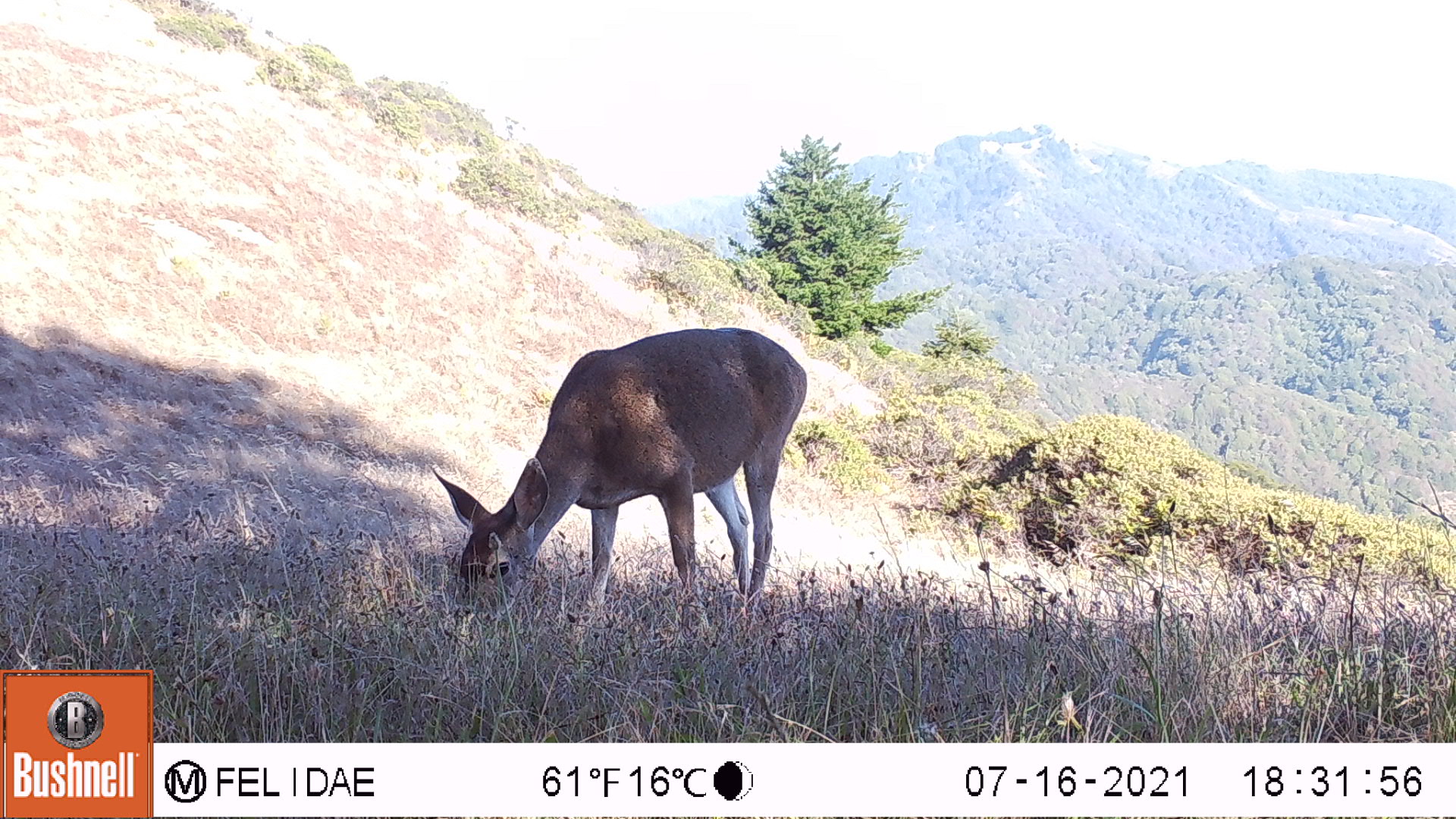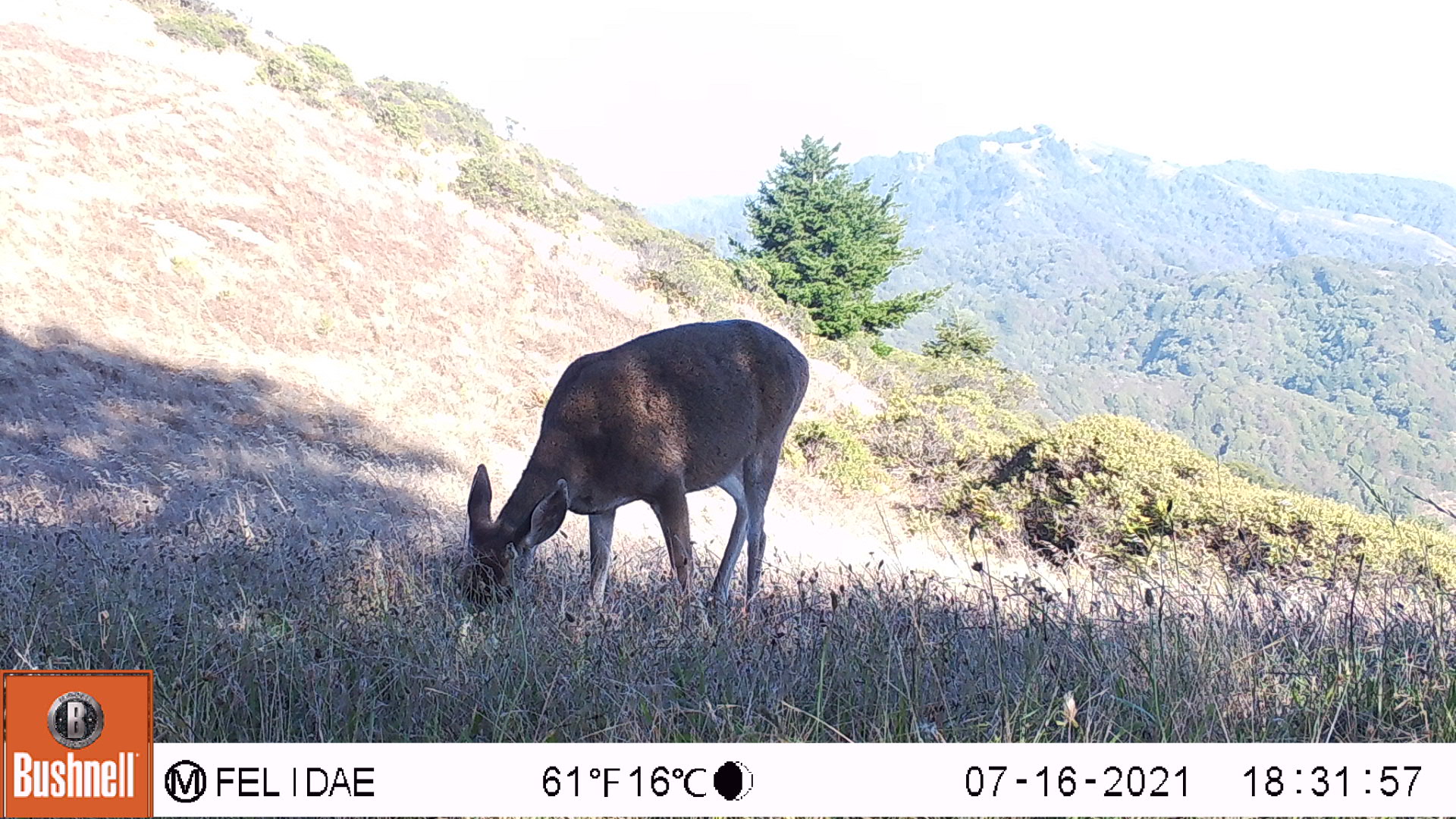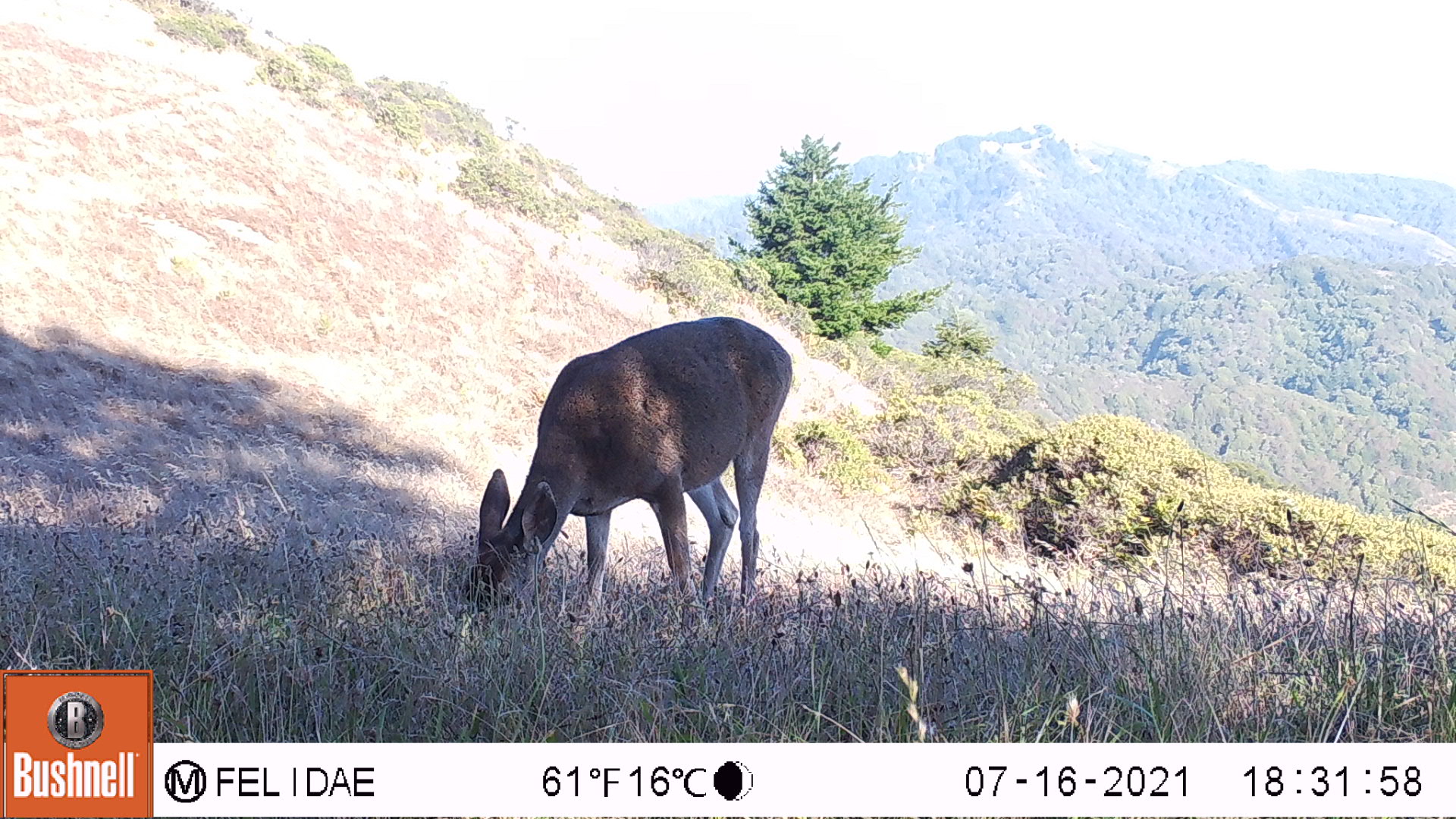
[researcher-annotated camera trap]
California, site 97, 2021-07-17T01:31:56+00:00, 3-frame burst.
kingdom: Animalia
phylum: Chordata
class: Mammalia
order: Artiodactyla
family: Cervidae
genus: Odocoileus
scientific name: Odocoileus hemionus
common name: mule deer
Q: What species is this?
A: Mule deer (Odocoileus hemionus).